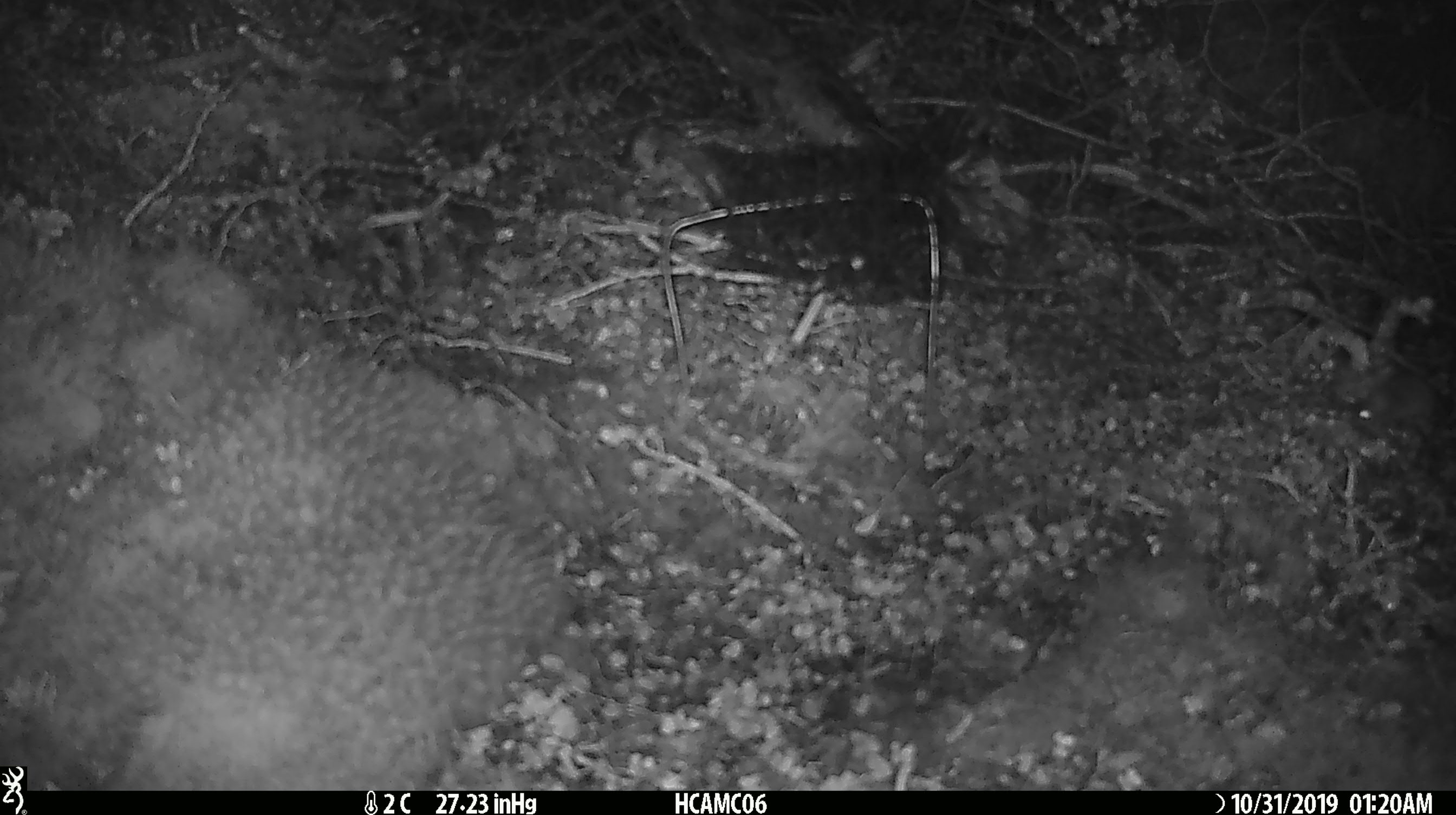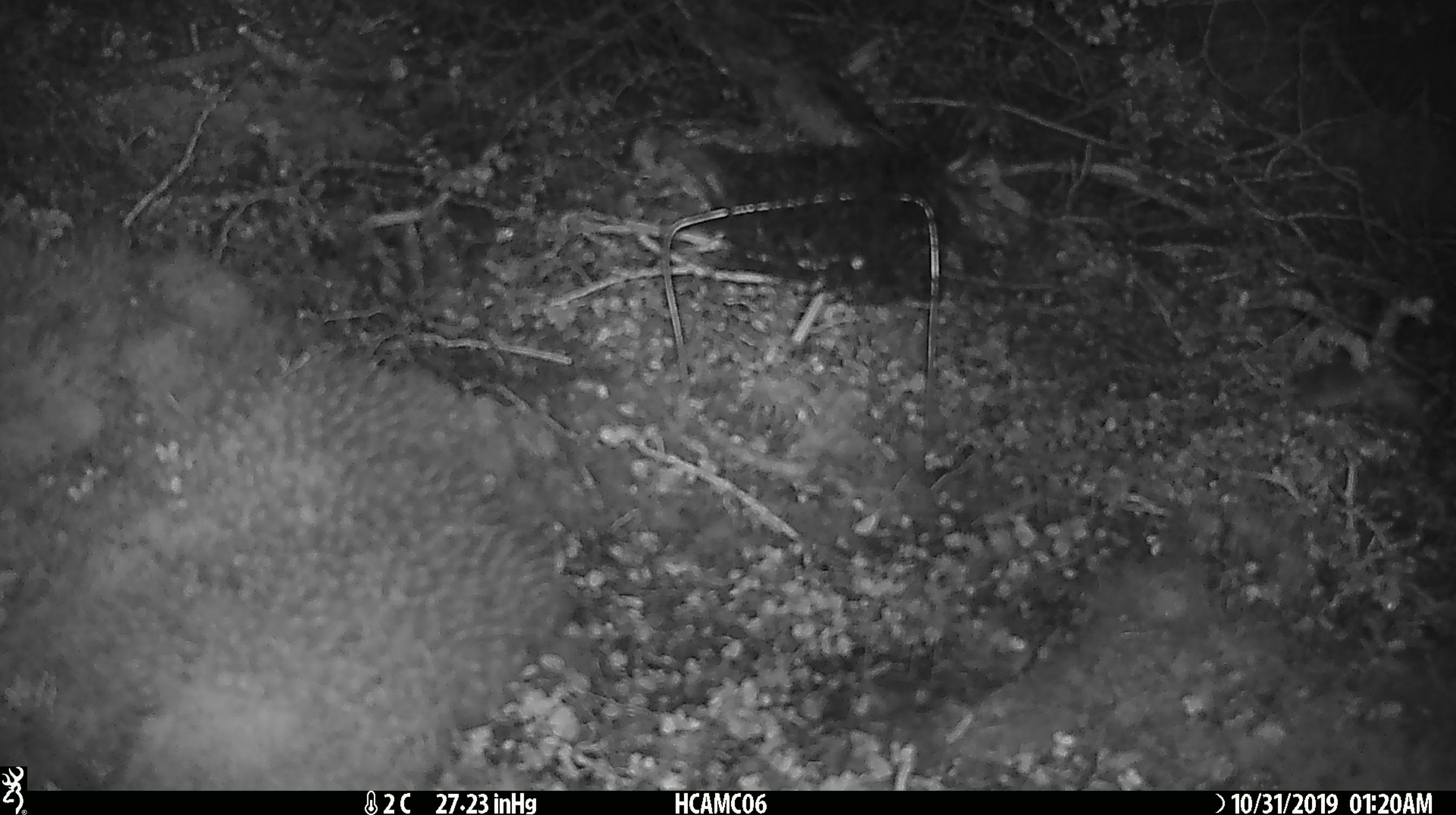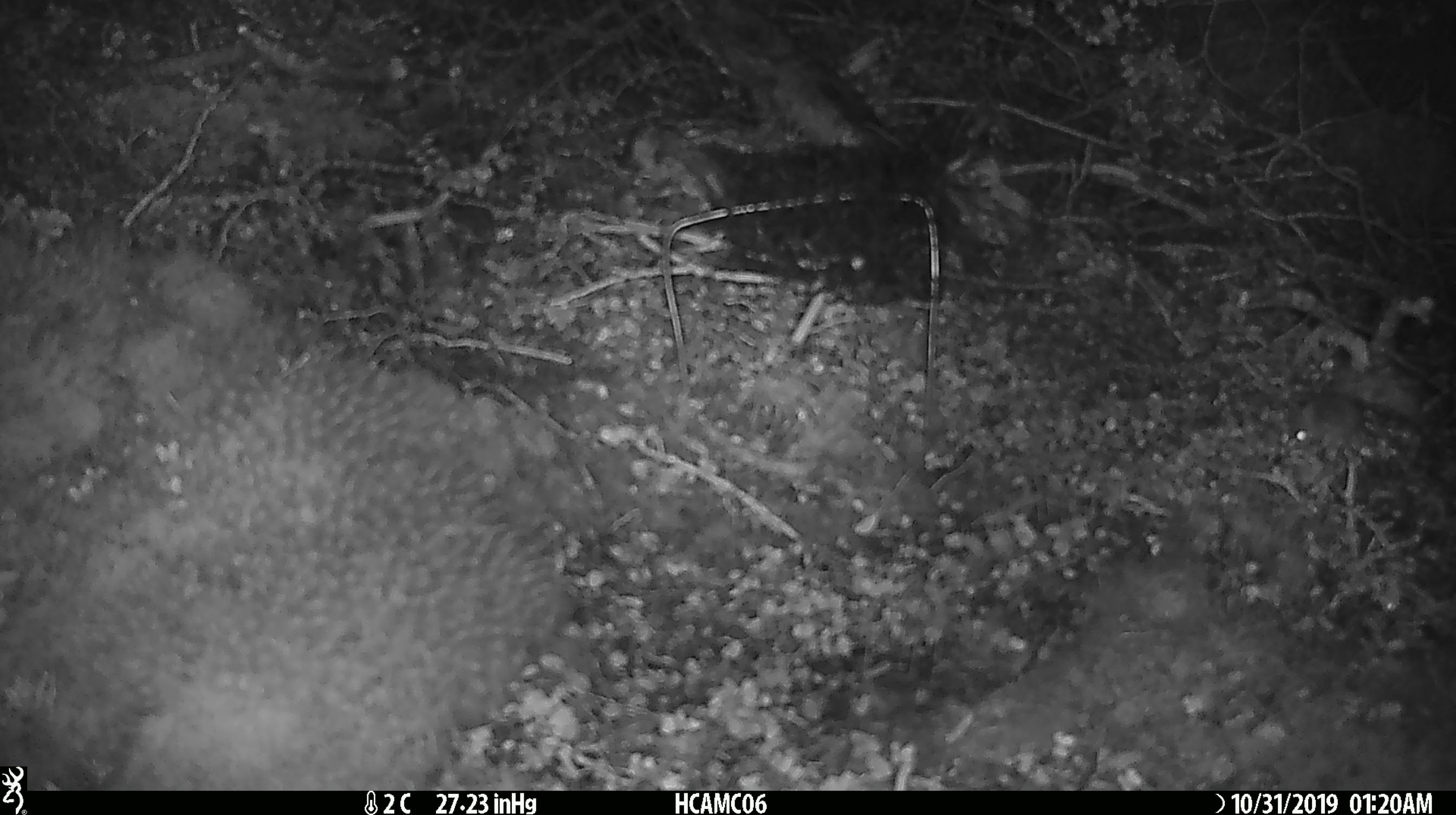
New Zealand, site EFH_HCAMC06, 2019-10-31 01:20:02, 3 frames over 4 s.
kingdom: Animalia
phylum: Chordata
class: Mammalia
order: Rodentia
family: Muridae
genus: Mus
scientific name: Mus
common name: mouse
Mouse (Mus).